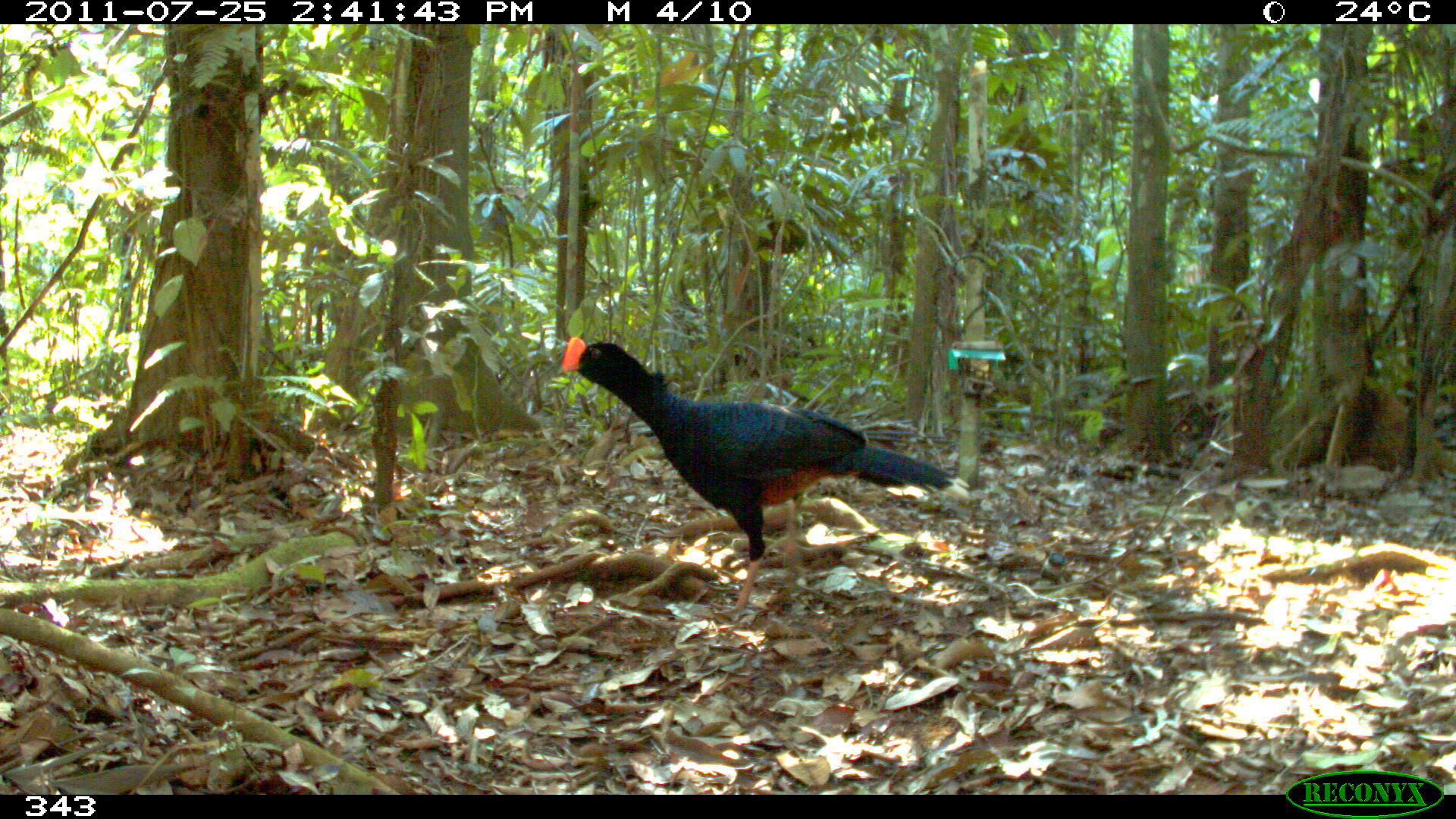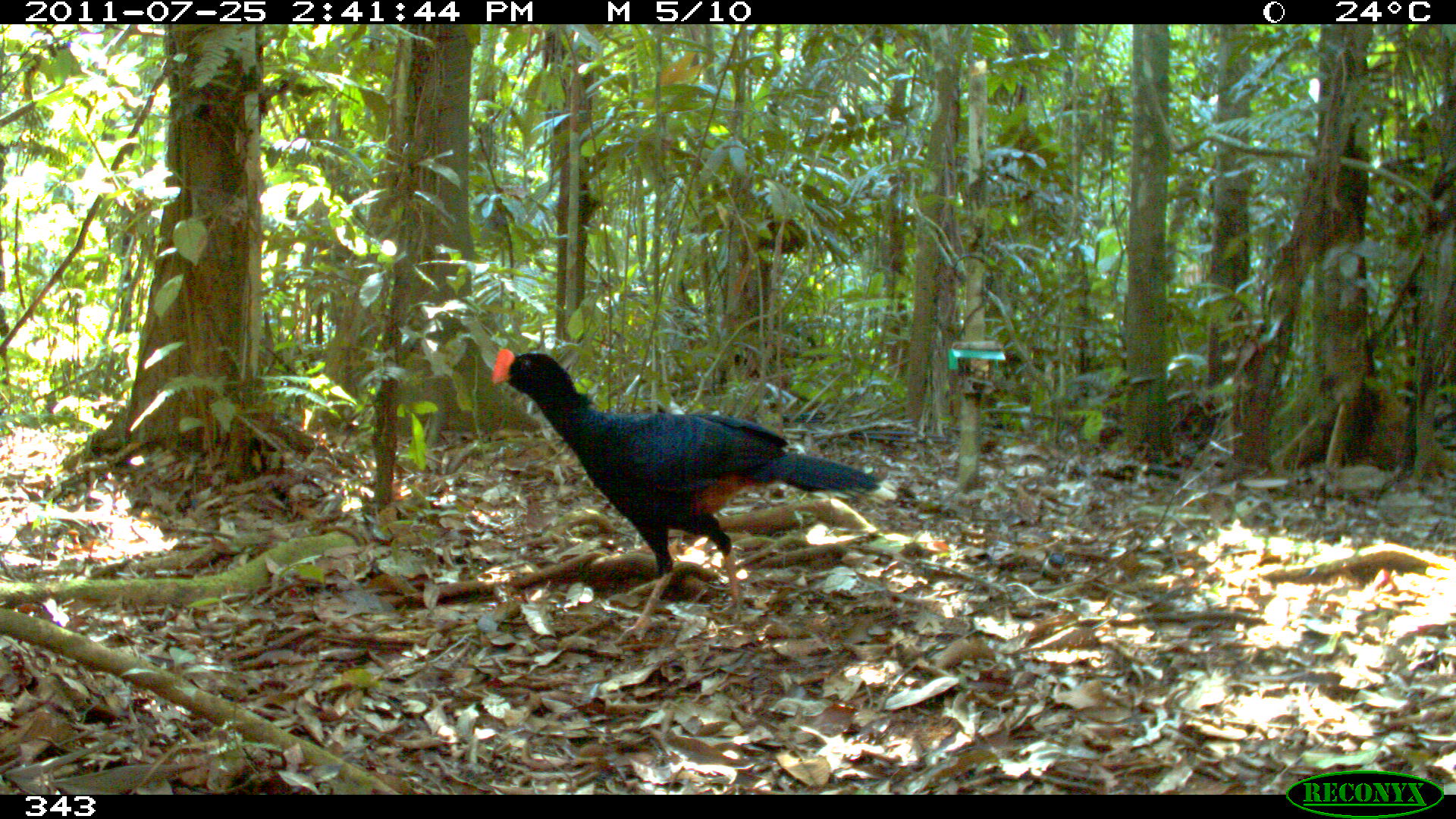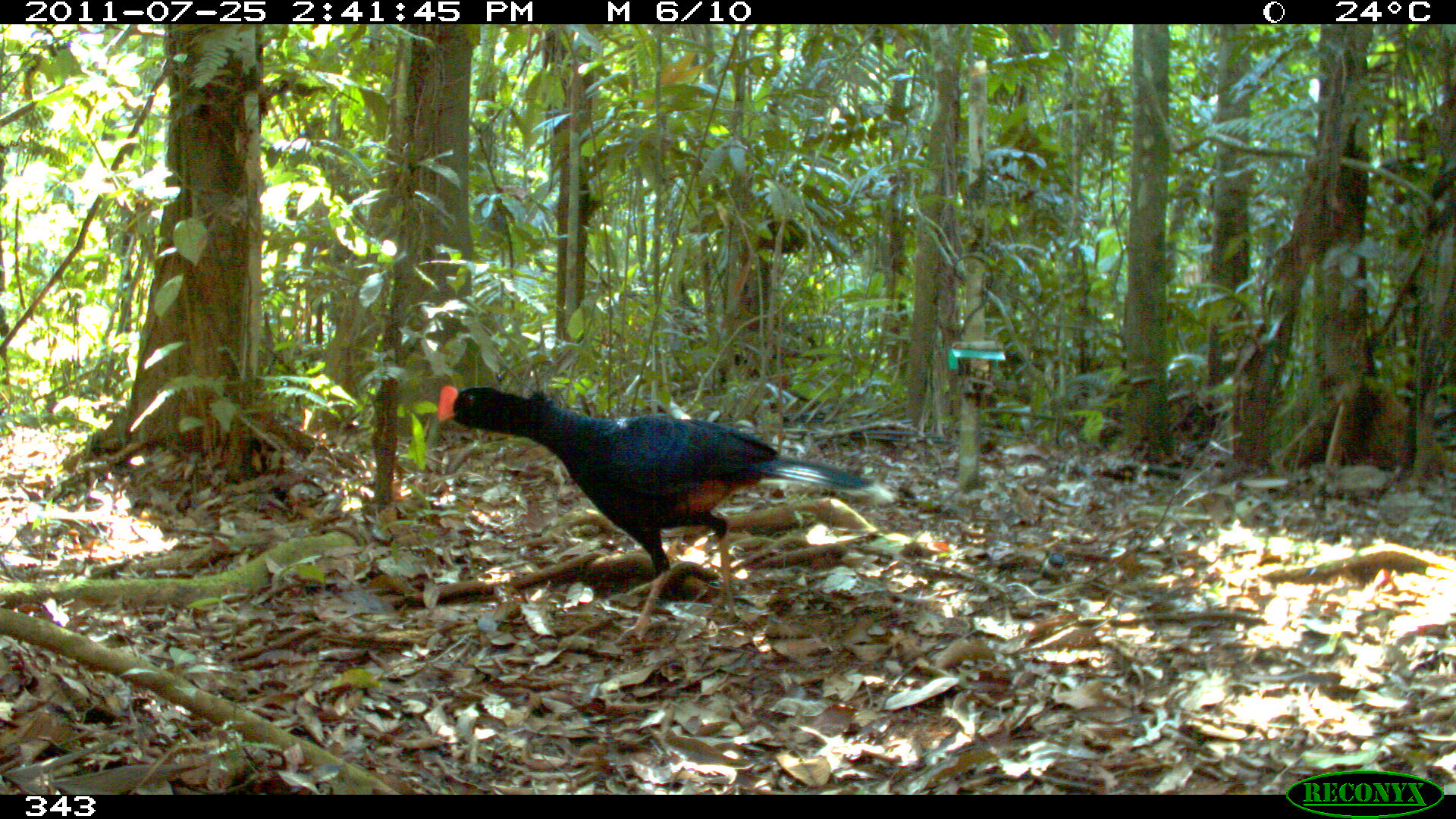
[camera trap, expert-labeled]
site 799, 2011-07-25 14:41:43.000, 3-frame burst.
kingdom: Animalia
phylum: Chordata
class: Aves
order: Galliformes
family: Cracidae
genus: Mitu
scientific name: Mitu tuberosum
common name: razor-billed curassow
Mitu tuberosum (razor-billed curassow).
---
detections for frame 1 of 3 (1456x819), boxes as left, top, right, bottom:
mitu tuberosum: 560, 336, 958, 624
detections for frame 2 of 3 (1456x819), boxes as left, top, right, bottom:
mitu tuberosum: 488, 347, 882, 645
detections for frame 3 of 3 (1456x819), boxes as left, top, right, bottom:
mitu tuberosum: 438, 385, 876, 643